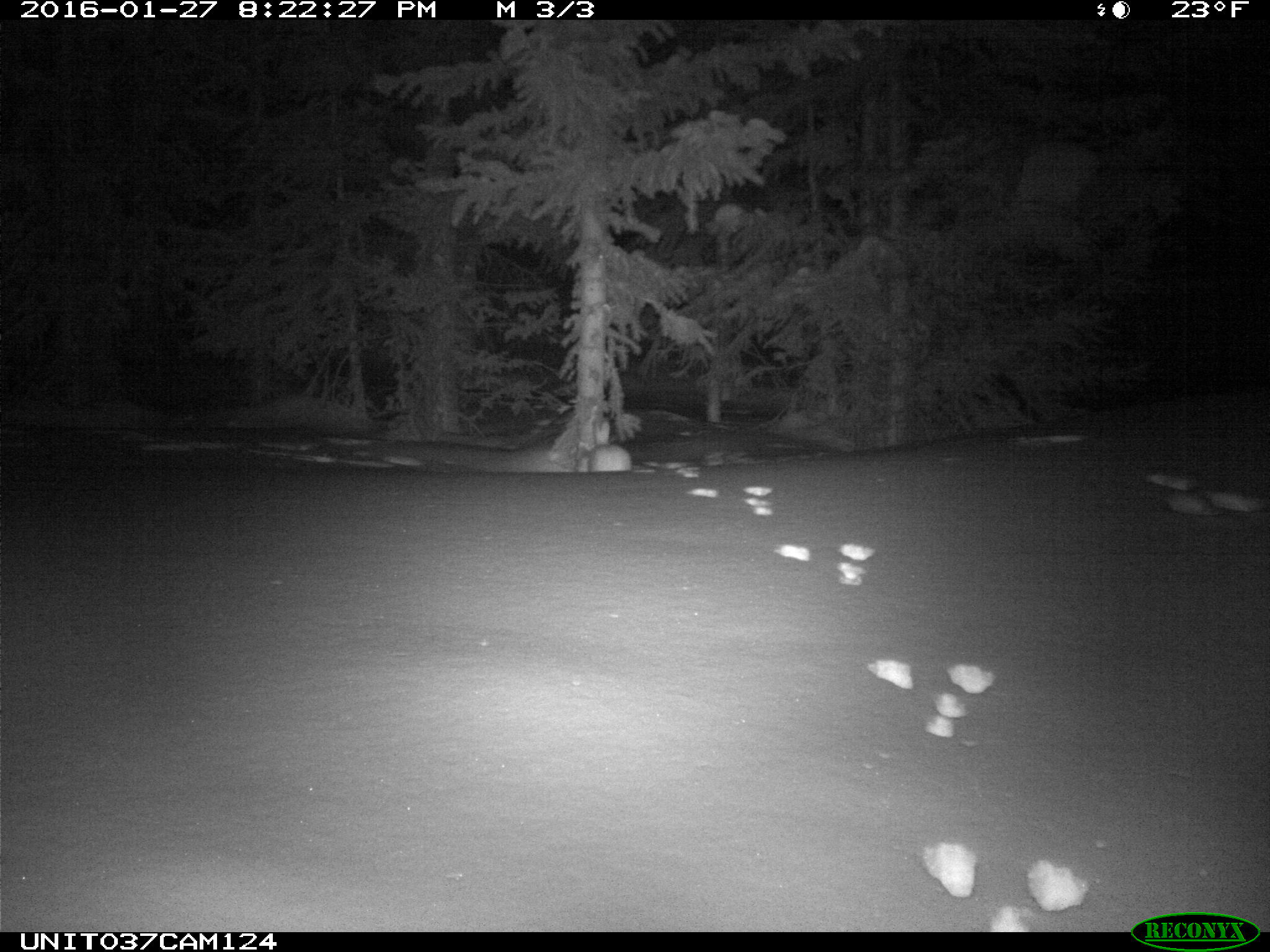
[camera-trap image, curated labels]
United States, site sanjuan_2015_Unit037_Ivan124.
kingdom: Animalia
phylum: Chordata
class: Mammalia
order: Lagomorpha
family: Leporidae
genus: Lepus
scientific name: Lepus americanus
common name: snowshoe hare